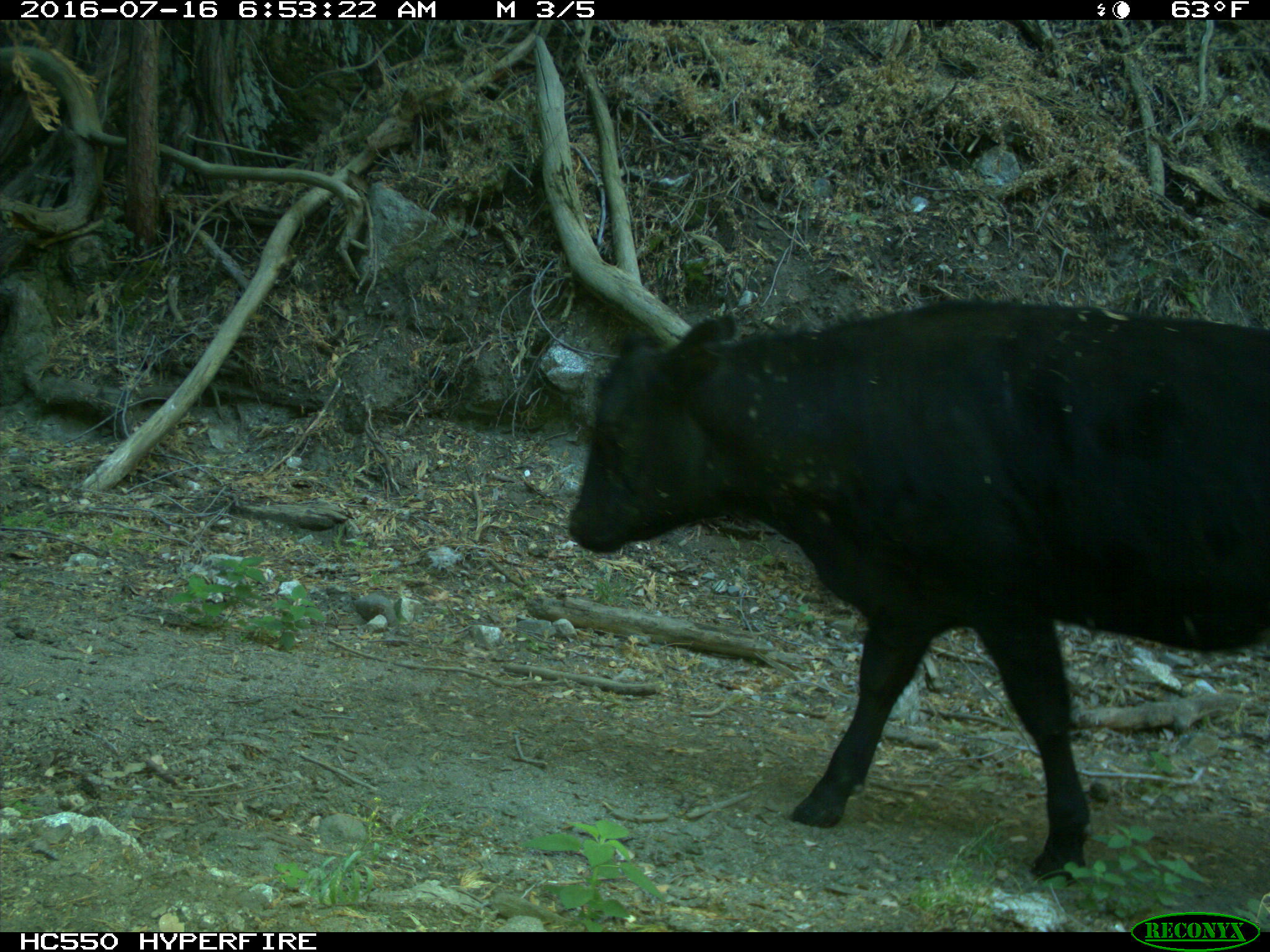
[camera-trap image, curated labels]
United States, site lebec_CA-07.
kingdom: Animalia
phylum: Chordata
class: Mammalia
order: Artiodactyla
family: Bovidae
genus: Bos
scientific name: Bos taurus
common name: domestic cow